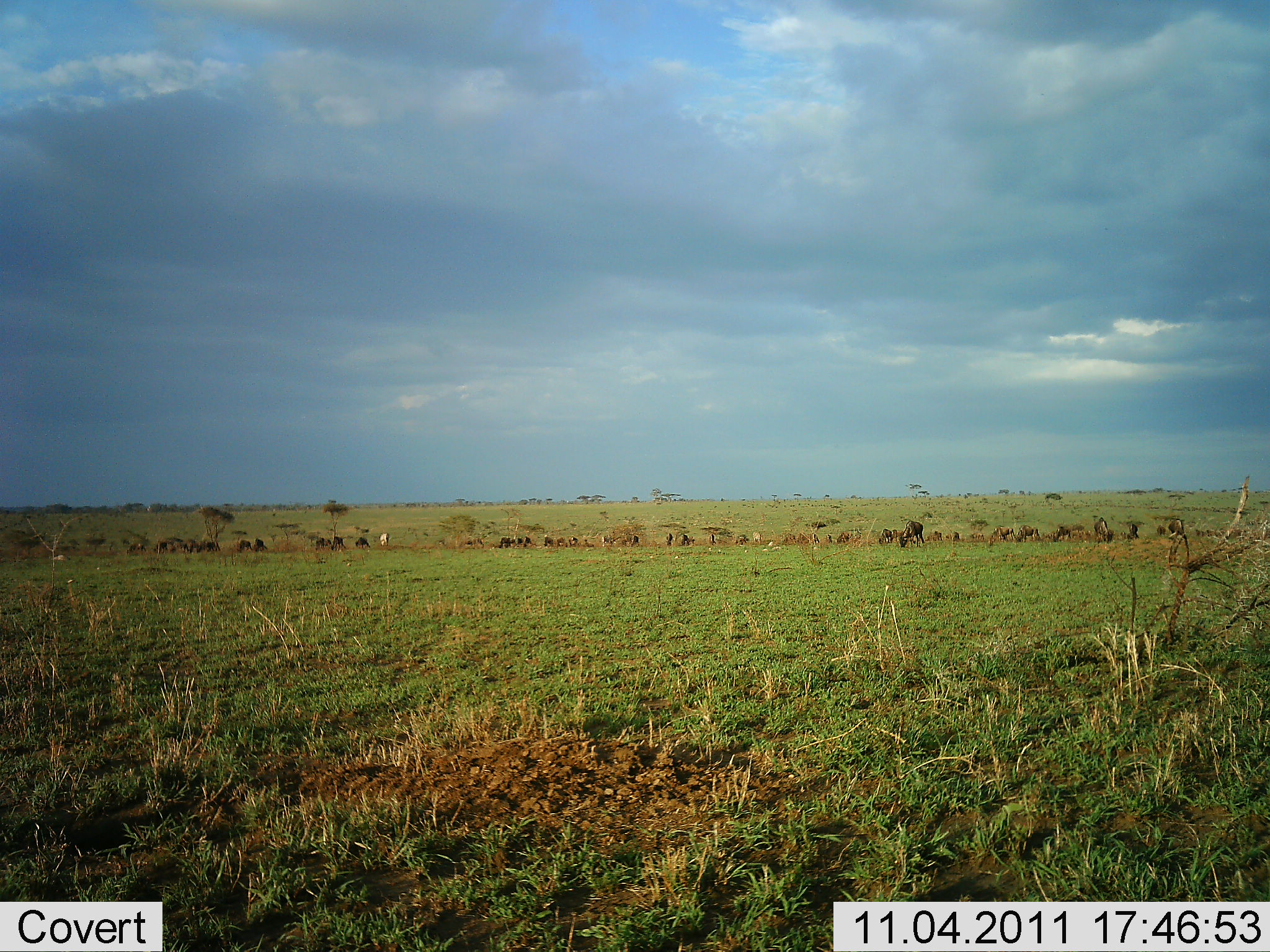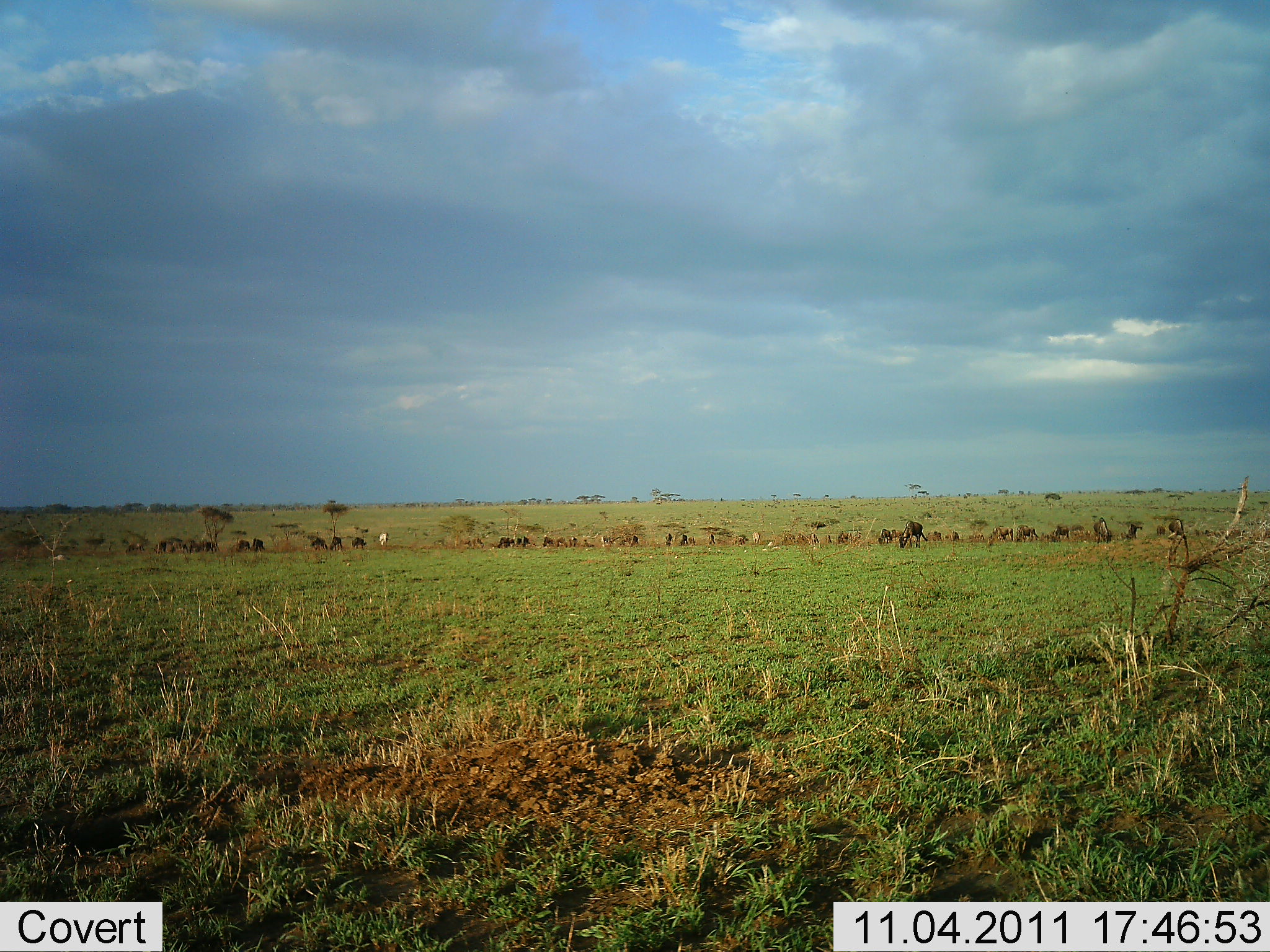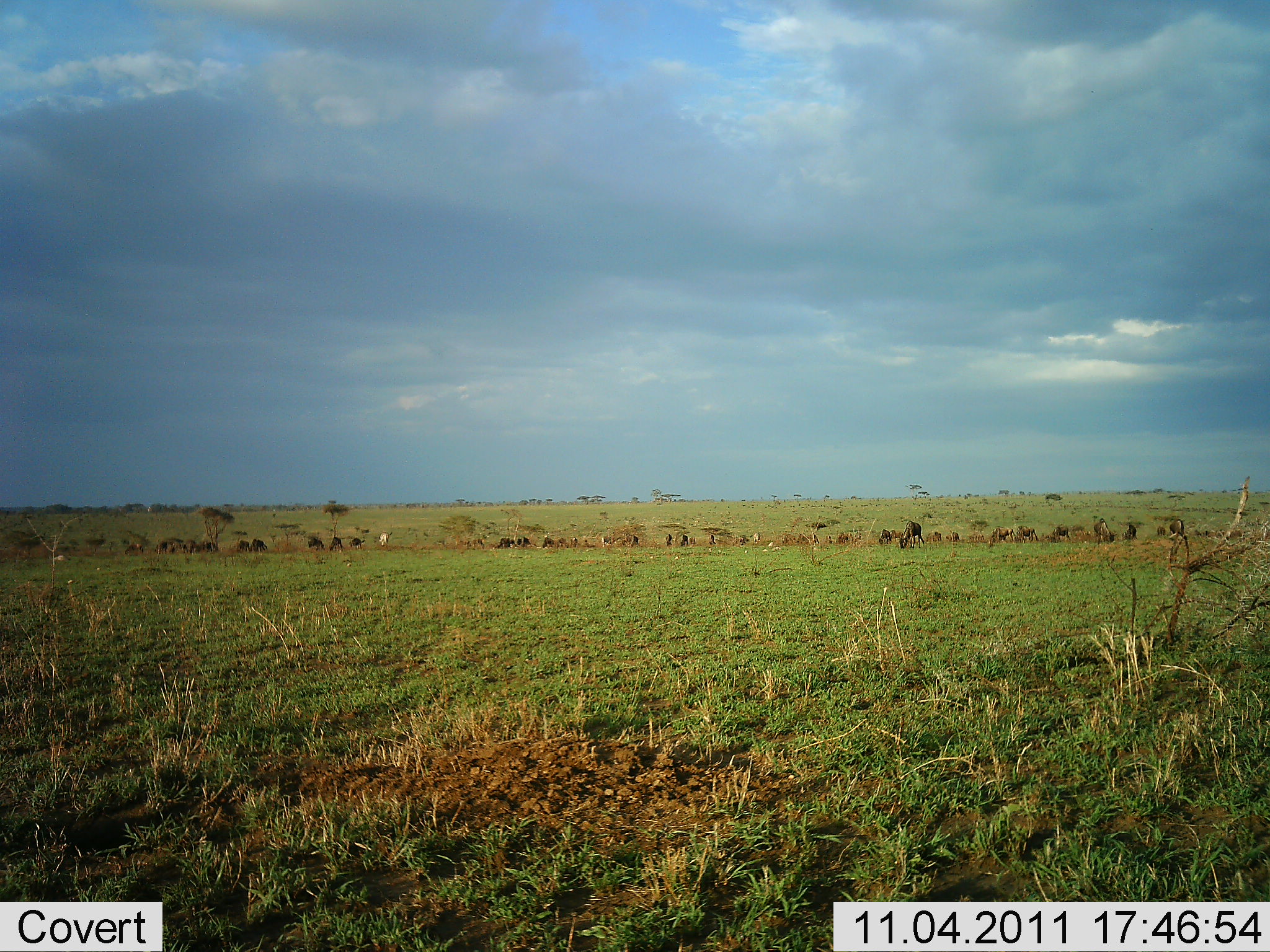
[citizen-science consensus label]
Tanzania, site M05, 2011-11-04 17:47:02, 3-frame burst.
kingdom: Animalia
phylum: Chordata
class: Mammalia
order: Artiodactyla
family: Bovidae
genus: Connochaetes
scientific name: Connochaetes taurinus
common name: blue wildebeest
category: wildebeest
Wildebeest (blue wildebeest) (Connochaetes taurinus), count 11-50. Behavior (volunteer vote fractions): standing 46%, resting 8%, moving 46%, interacting 8%. Young present (vote fraction): 8%. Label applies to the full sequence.